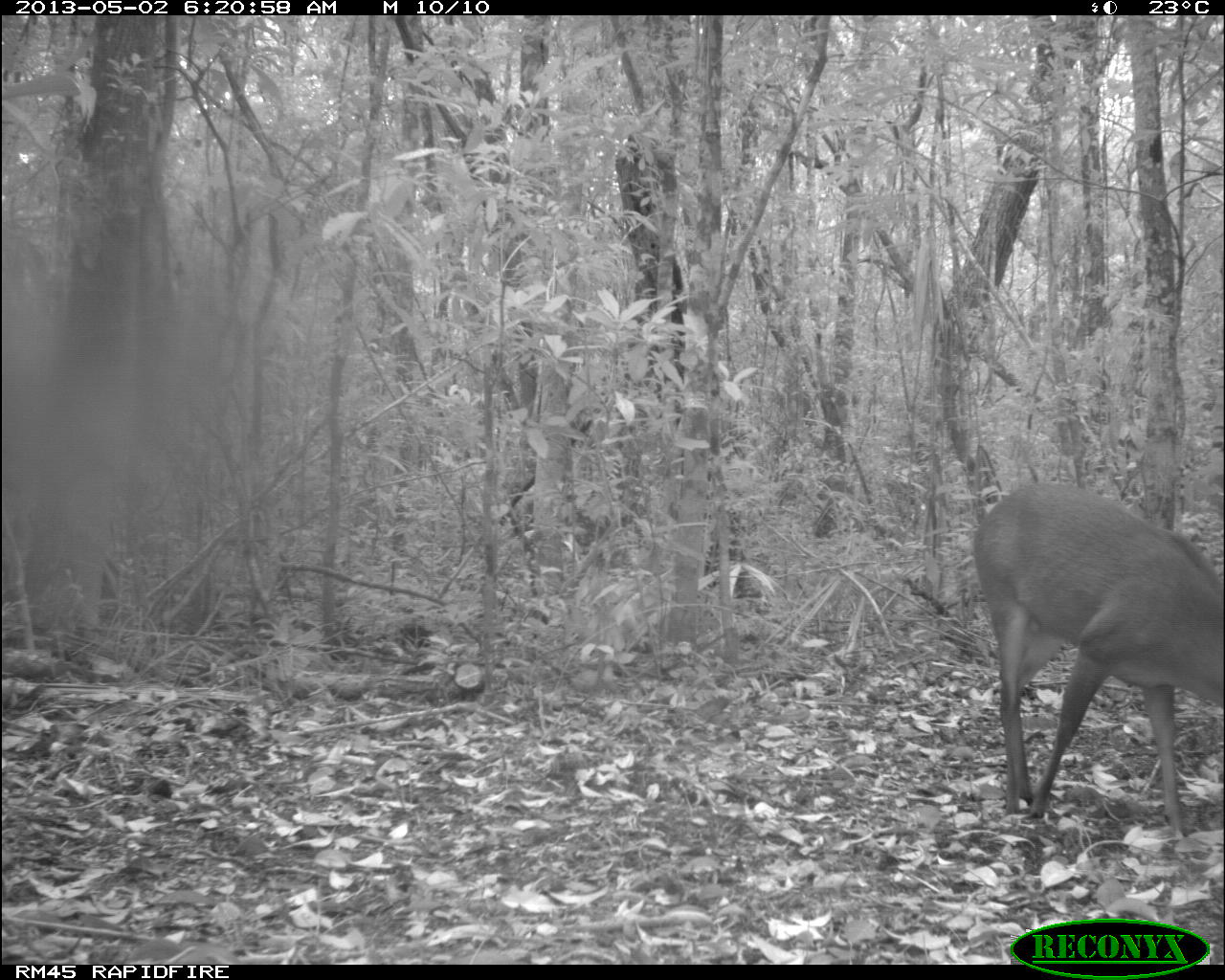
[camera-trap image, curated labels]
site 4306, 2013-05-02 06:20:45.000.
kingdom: Animalia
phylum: Chordata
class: Mammalia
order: Artiodactyla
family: Cervidae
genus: Mazama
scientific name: Mazama temama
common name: central american red brocket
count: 1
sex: male